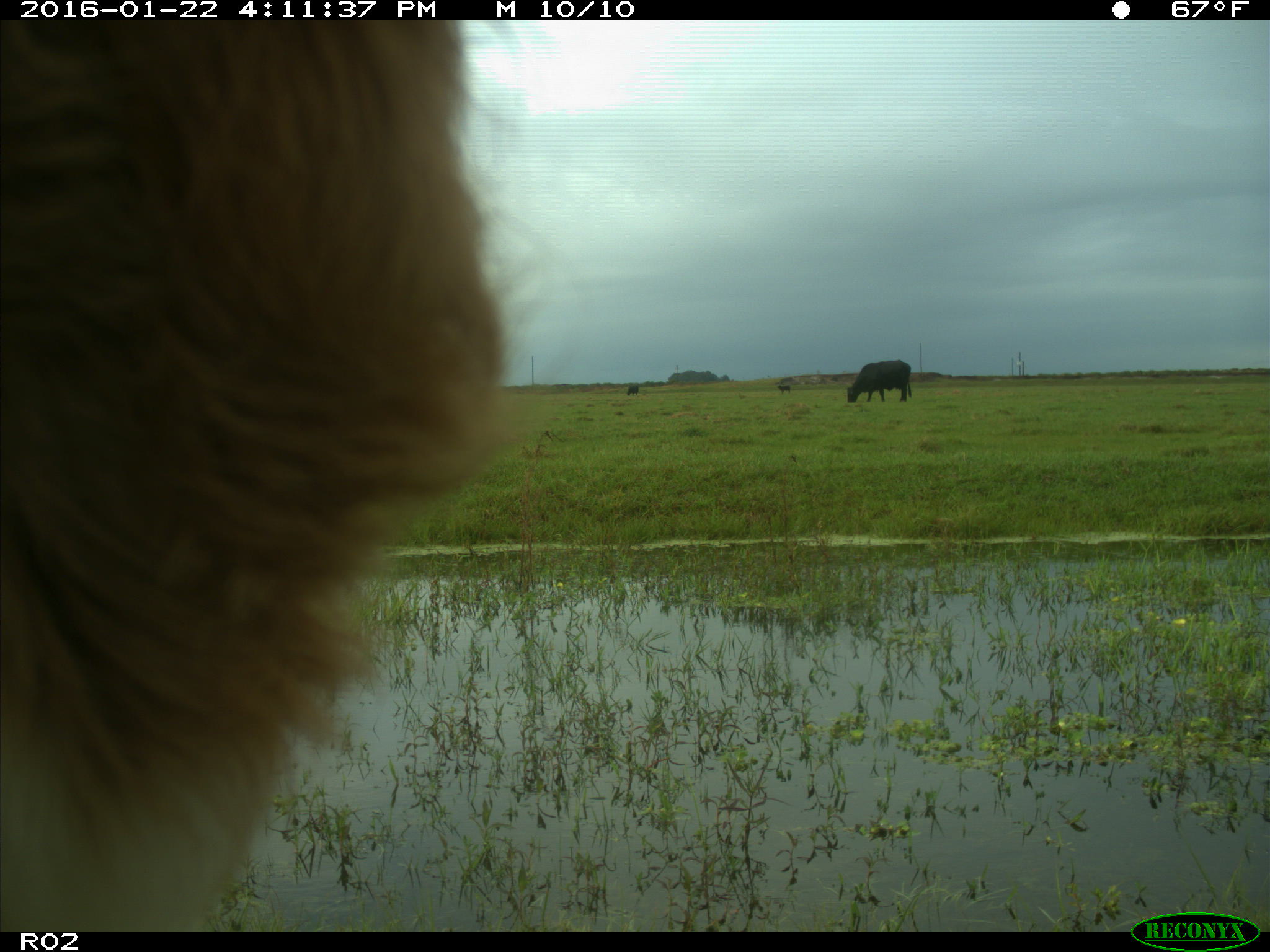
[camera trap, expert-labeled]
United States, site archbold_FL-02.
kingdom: Animalia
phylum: Chordata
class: Mammalia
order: Artiodactyla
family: Bovidae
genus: Bos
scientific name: Bos taurus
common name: domestic cow